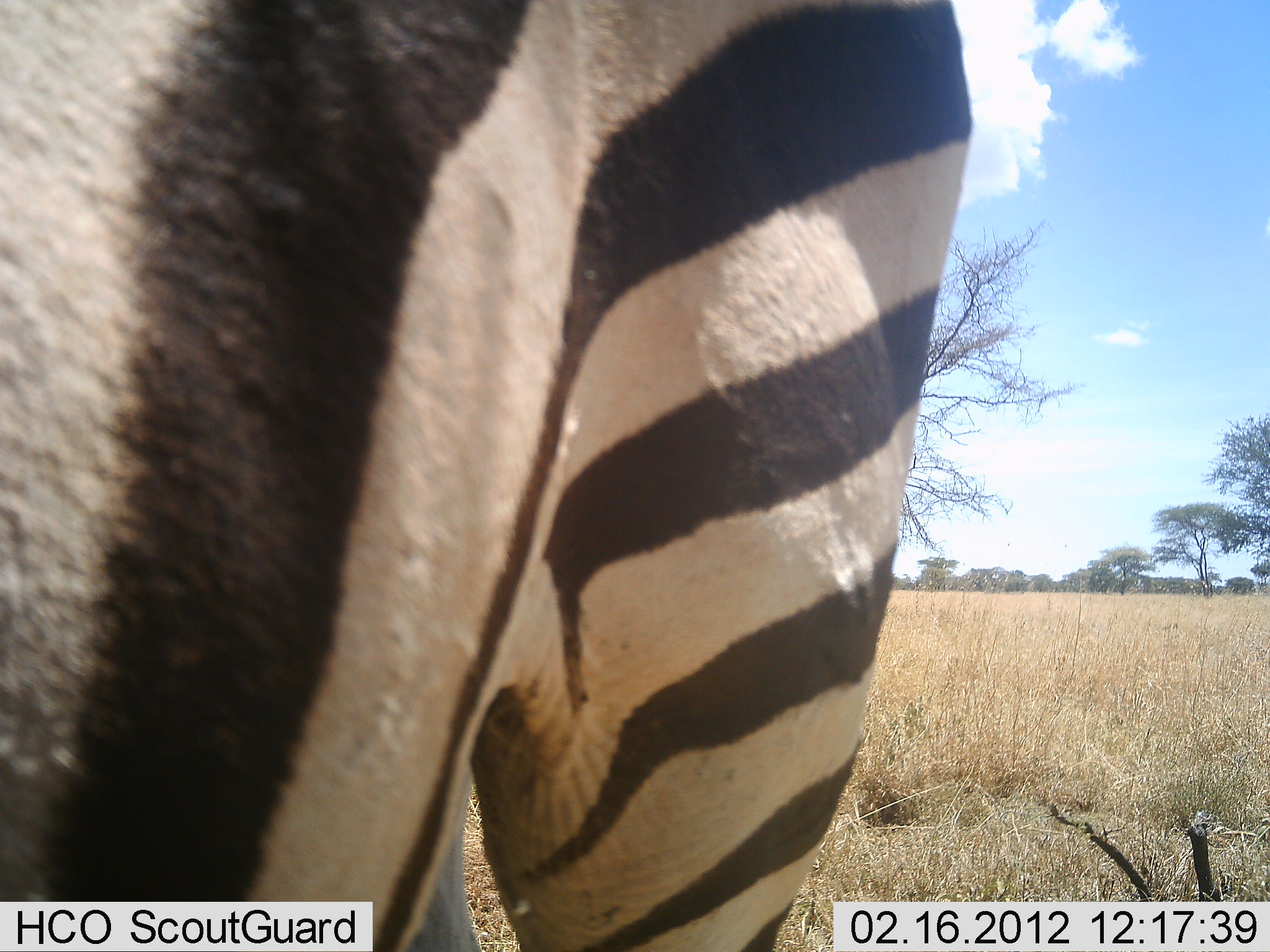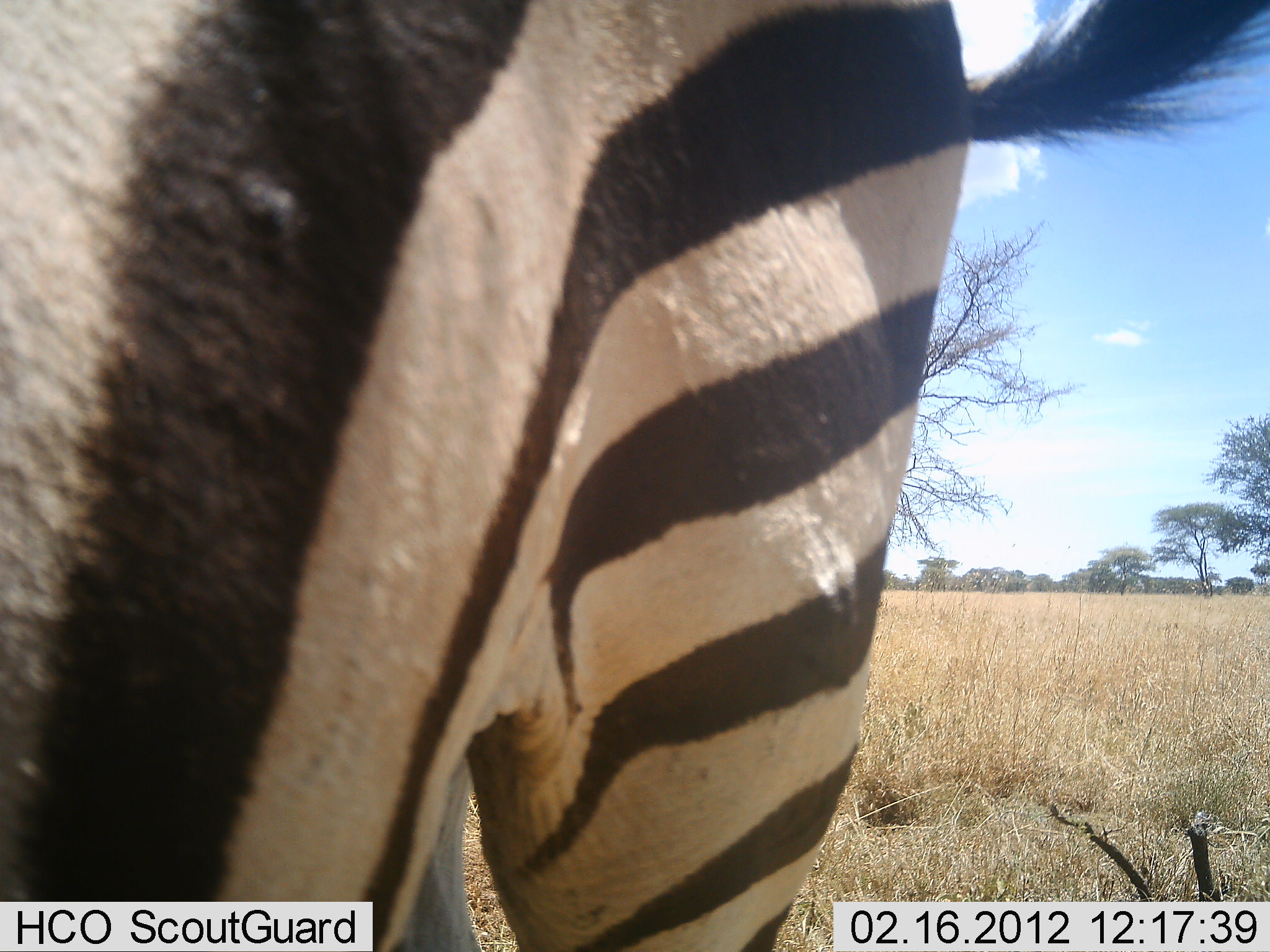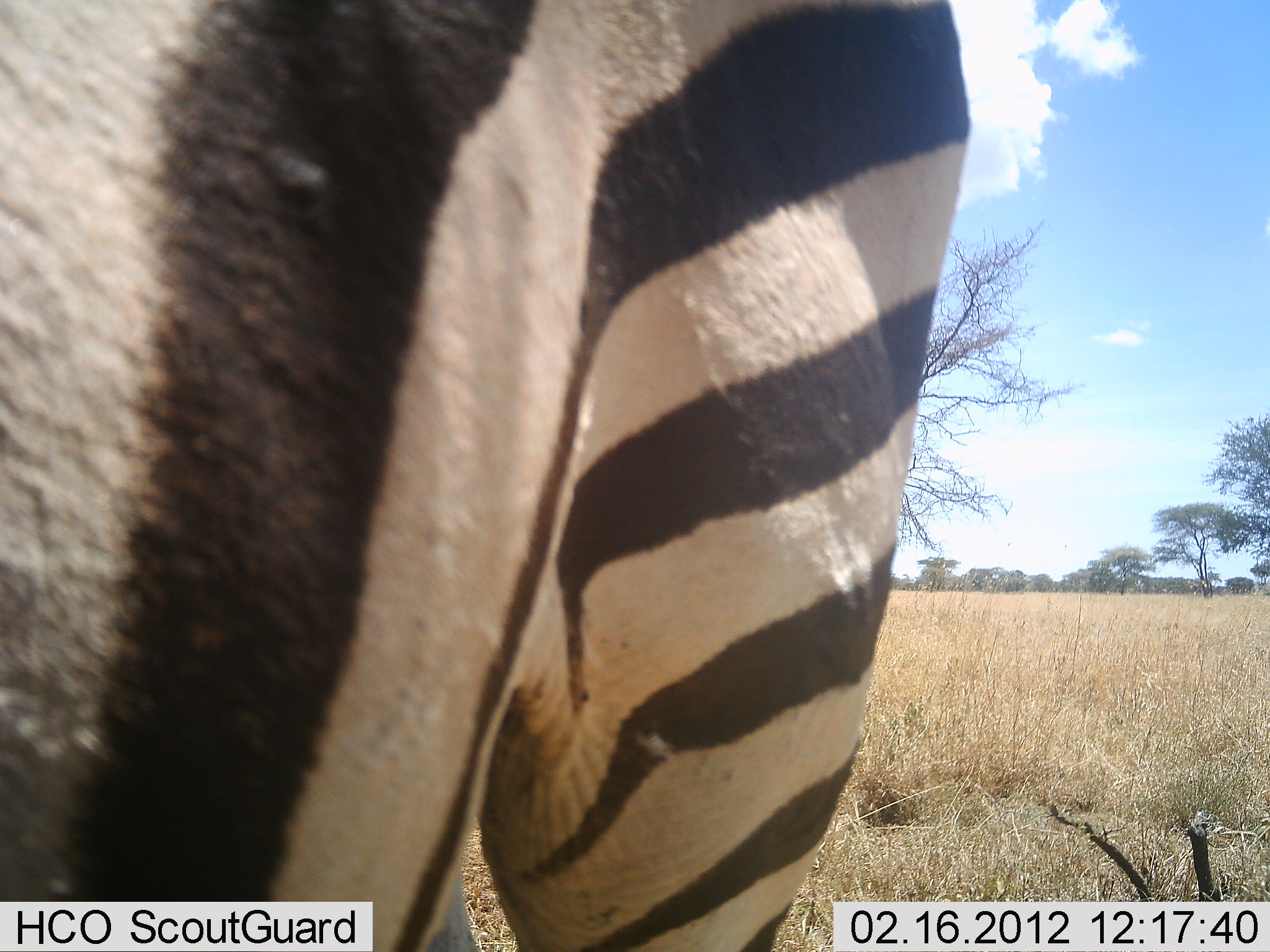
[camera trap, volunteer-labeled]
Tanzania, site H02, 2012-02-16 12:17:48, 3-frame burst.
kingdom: Animalia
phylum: Chordata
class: Mammalia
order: Perissodactyla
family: Equidae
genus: Equus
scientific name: Equus quagga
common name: plains zebra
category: zebra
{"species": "zebra (plains zebra) (Equus quagga)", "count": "1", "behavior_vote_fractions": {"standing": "95%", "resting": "5%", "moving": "0%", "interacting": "0%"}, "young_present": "0%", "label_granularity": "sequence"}